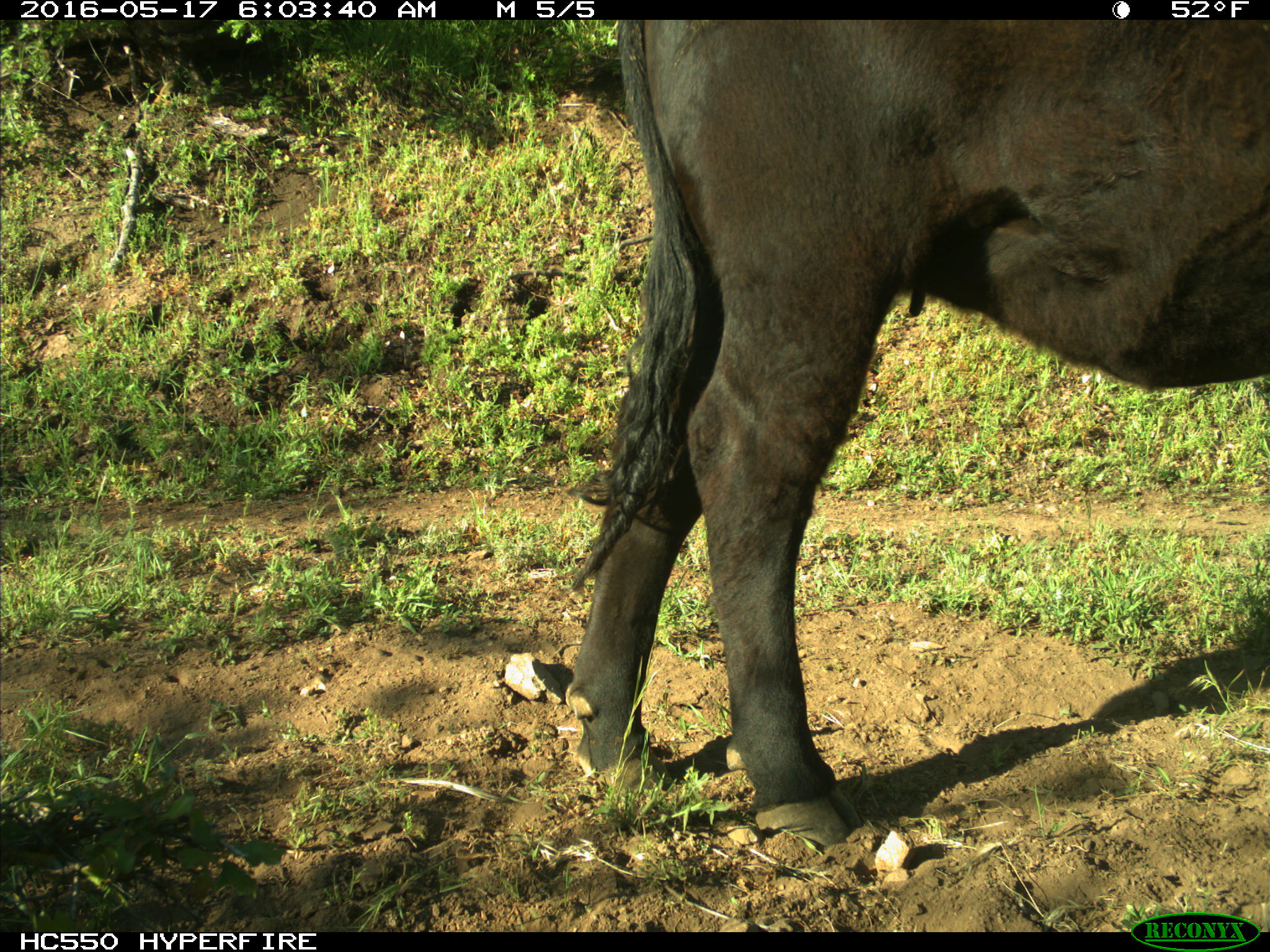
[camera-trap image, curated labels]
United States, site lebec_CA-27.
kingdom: Animalia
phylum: Chordata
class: Mammalia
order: Artiodactyla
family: Bovidae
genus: Bos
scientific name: Bos taurus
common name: domestic cow